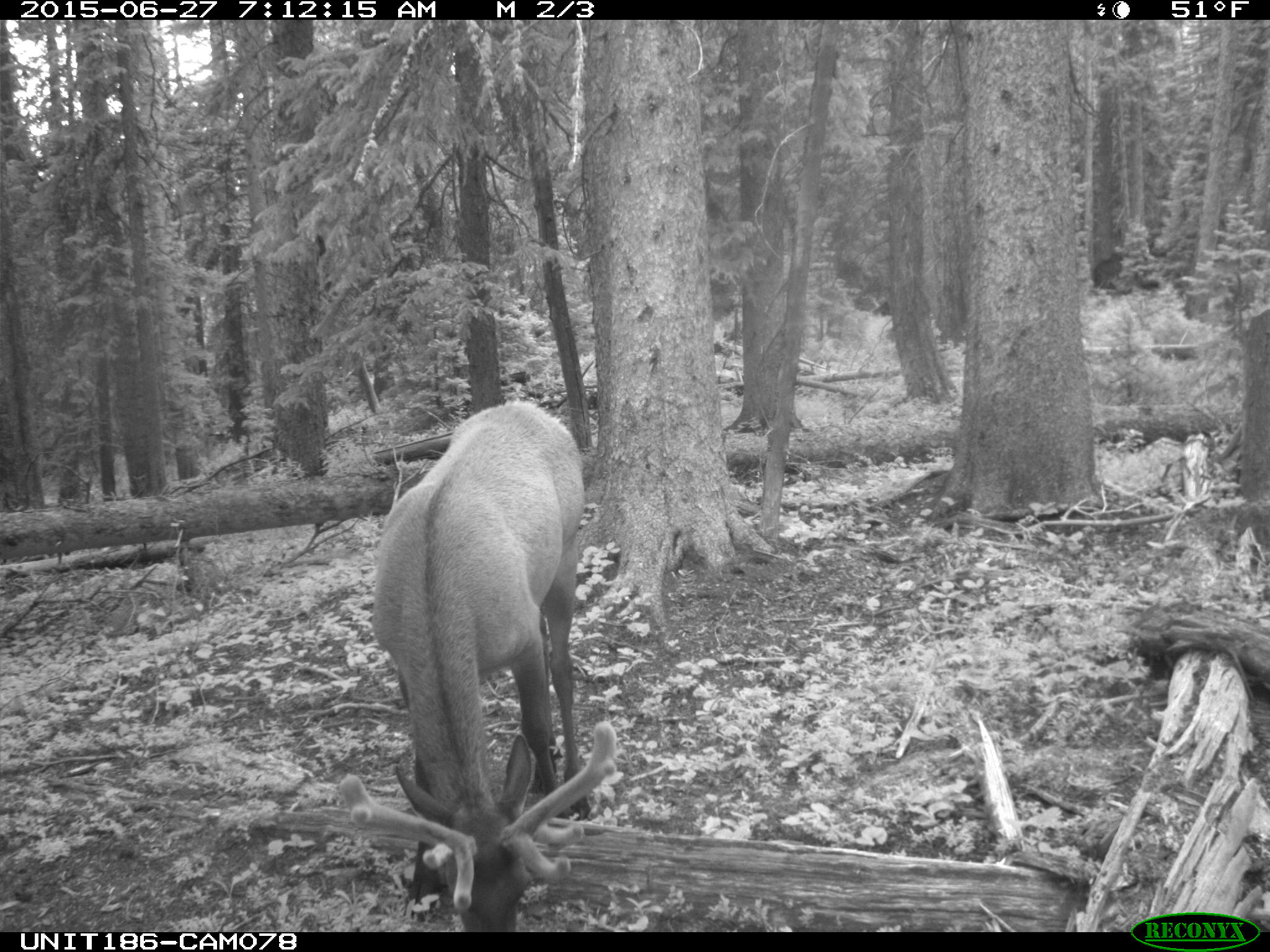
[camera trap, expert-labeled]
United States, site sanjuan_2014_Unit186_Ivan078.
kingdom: Animalia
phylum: Chordata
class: Mammalia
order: Artiodactyla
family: Cervidae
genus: Cervus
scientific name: Cervus elaphus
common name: red deer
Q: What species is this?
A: Cervus elaphus (red deer).